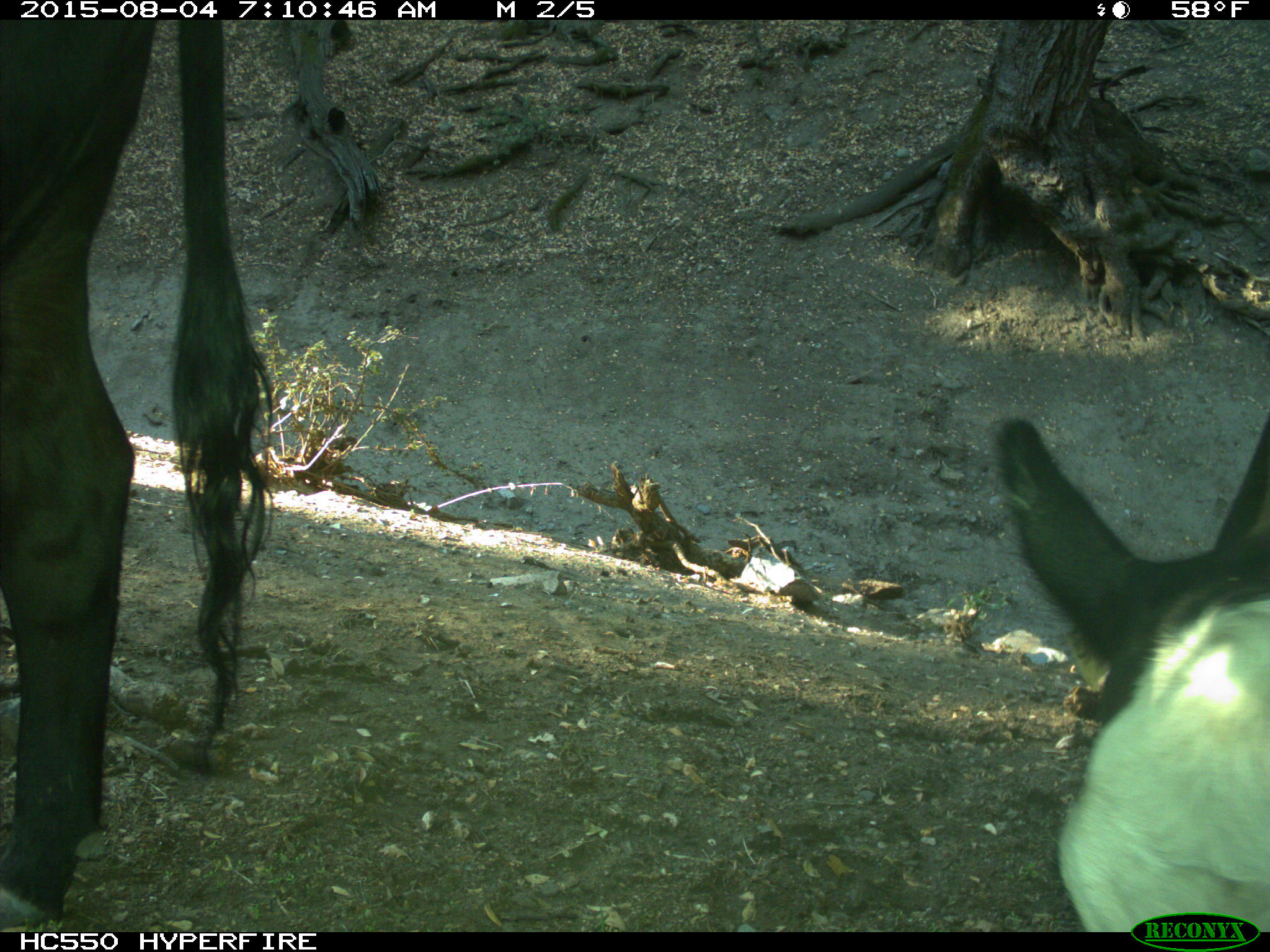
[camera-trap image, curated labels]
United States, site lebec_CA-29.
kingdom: Animalia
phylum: Chordata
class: Mammalia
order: Artiodactyla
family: Bovidae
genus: Bos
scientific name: Bos taurus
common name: domestic cow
Bos taurus (domestic cow).